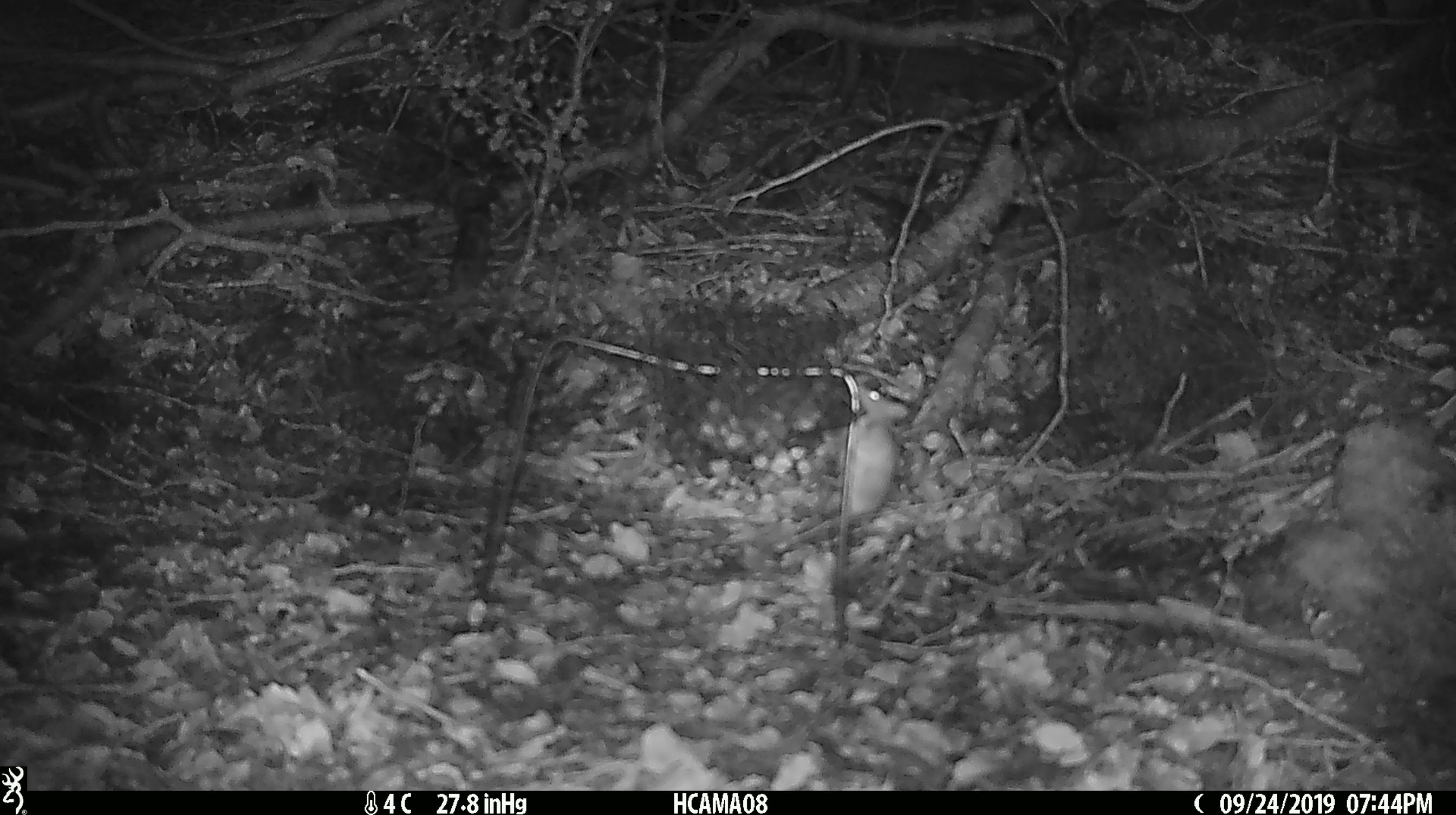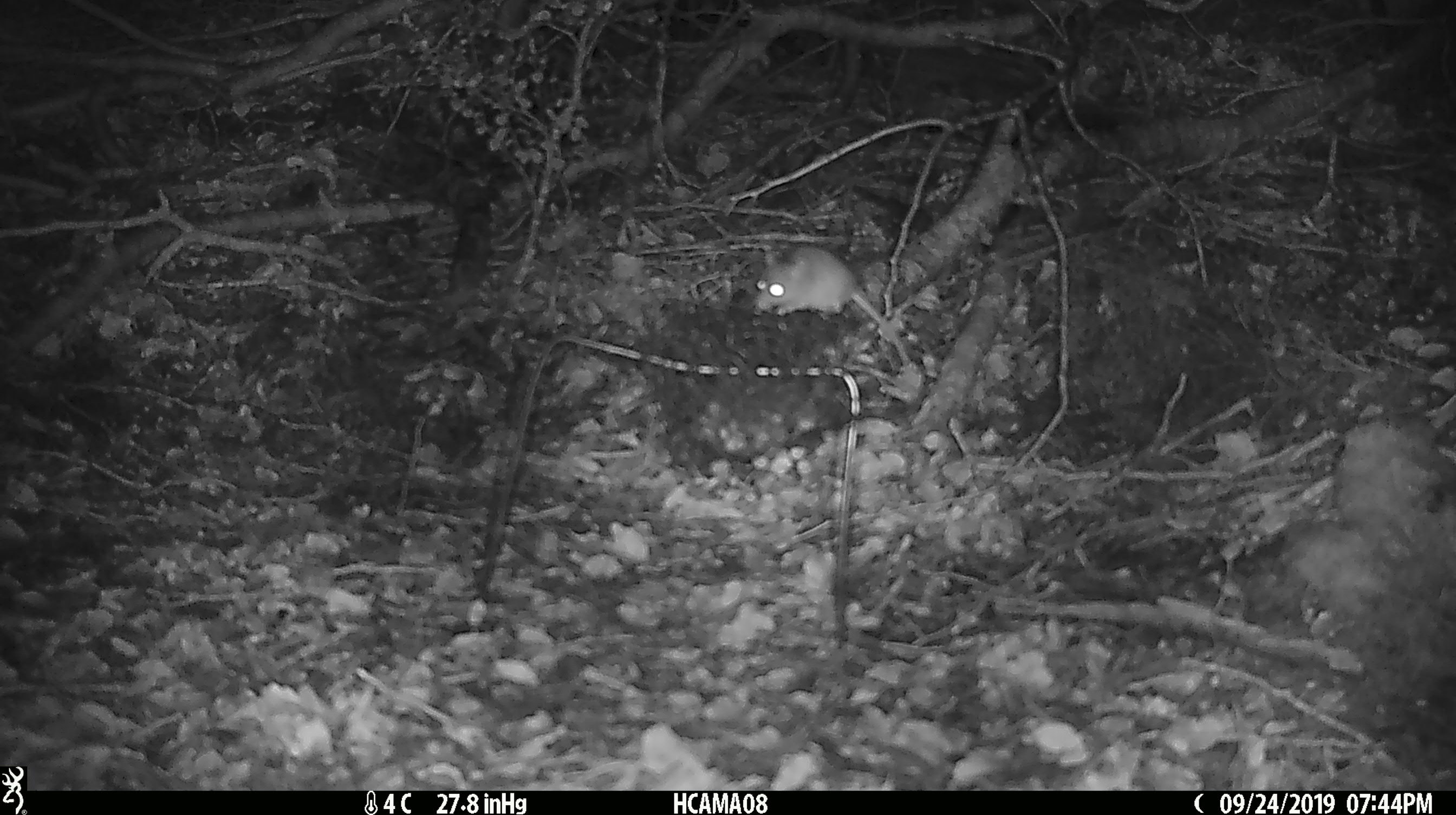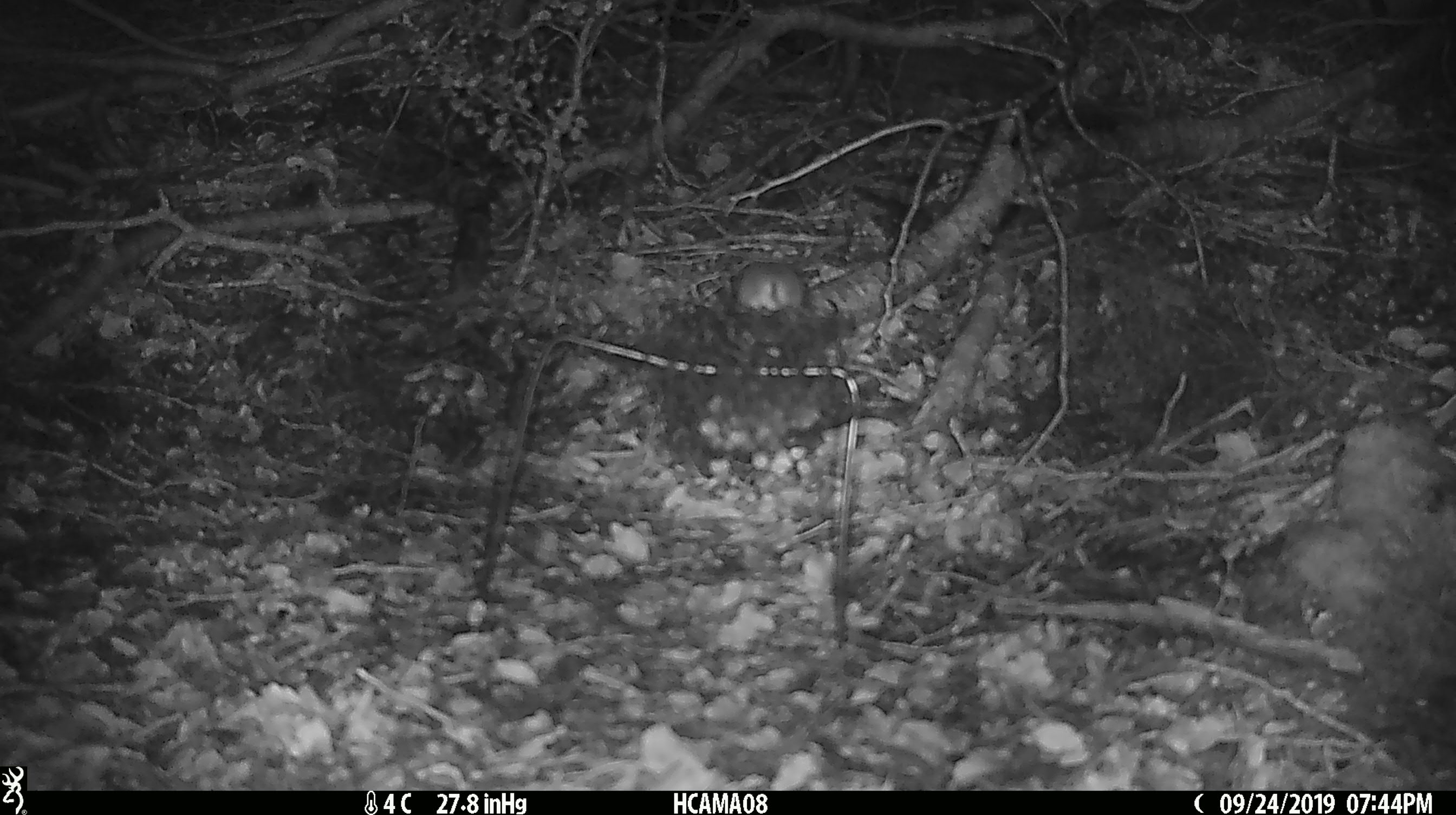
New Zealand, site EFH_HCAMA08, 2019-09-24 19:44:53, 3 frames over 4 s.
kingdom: Animalia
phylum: Chordata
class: Mammalia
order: Rodentia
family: Muridae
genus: Mus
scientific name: Mus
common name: mouse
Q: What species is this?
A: Mouse (Mus).